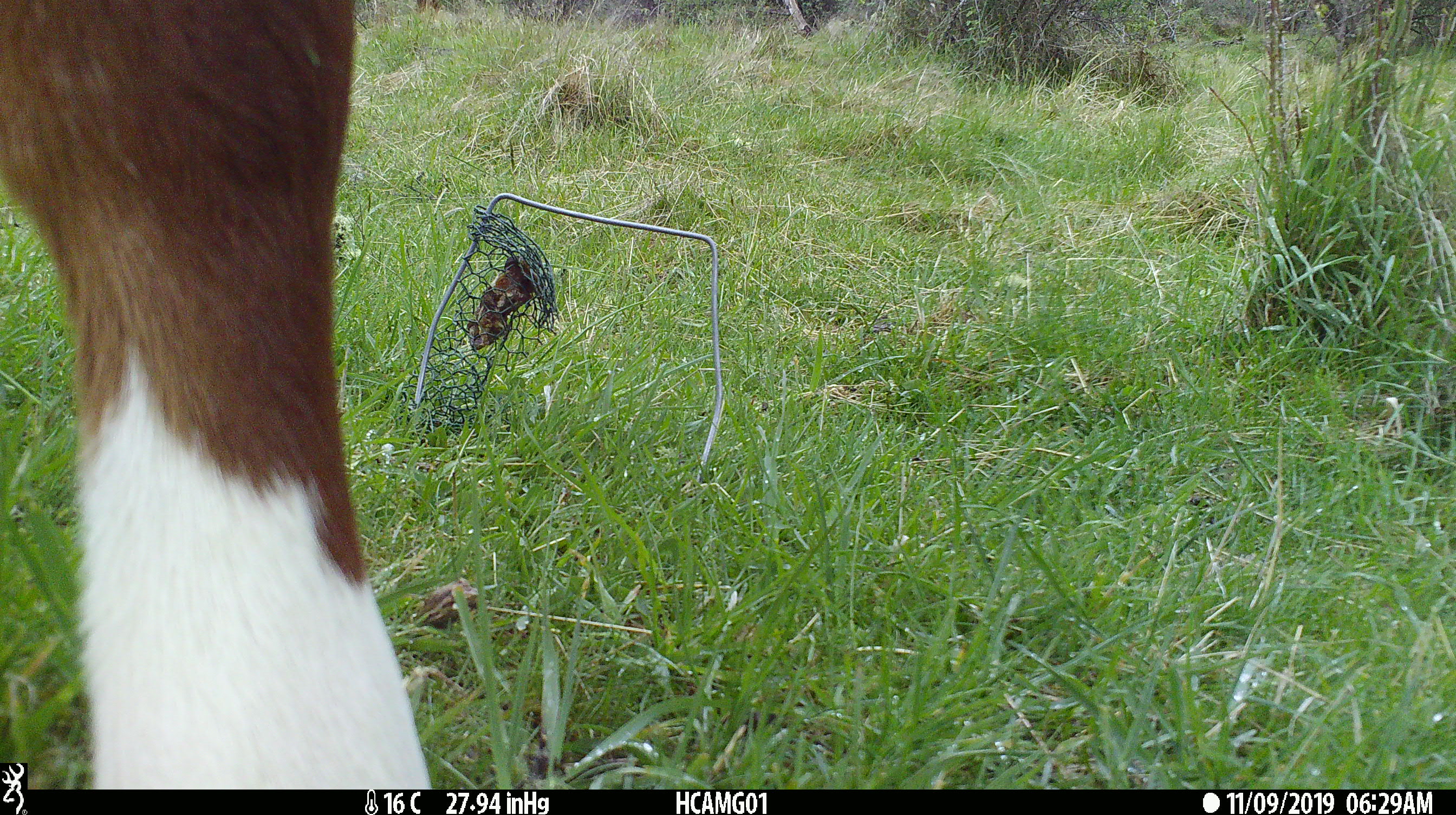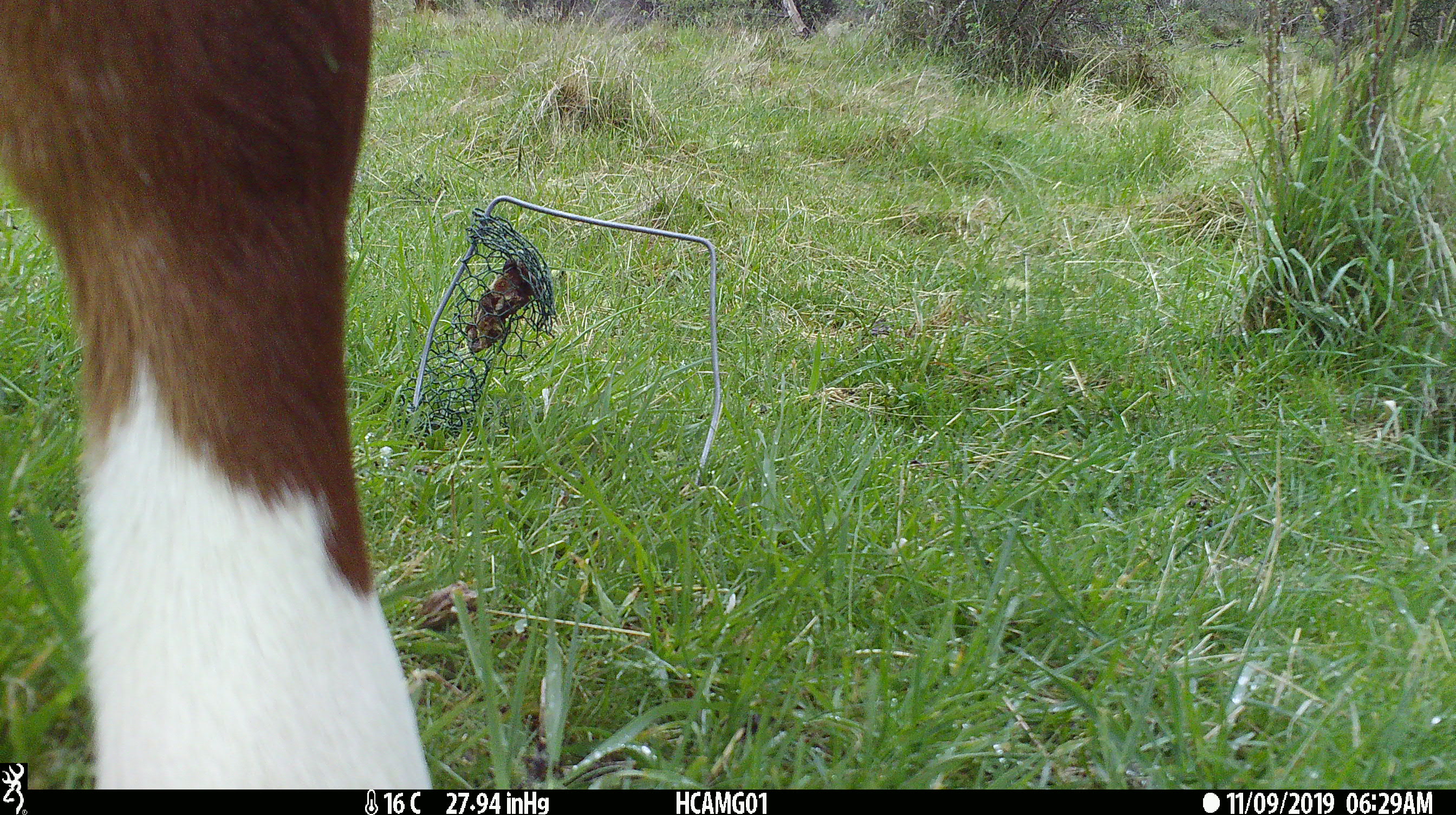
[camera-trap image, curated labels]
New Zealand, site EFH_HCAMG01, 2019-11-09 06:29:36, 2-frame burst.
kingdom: Animalia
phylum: Chordata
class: Mammalia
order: Artiodactyla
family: Bovidae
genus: Bos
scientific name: Bos taurus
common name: domestic cow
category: cow